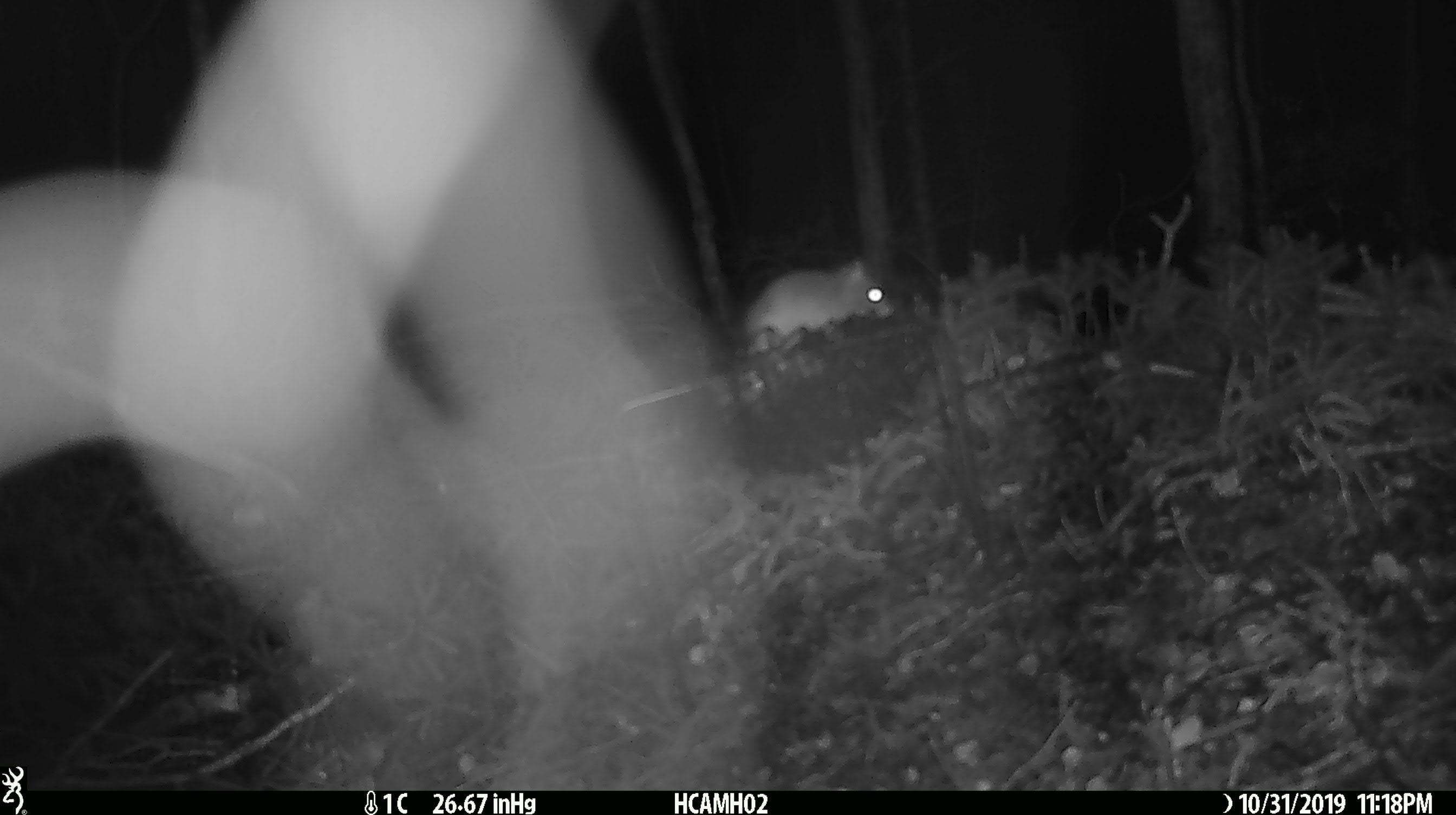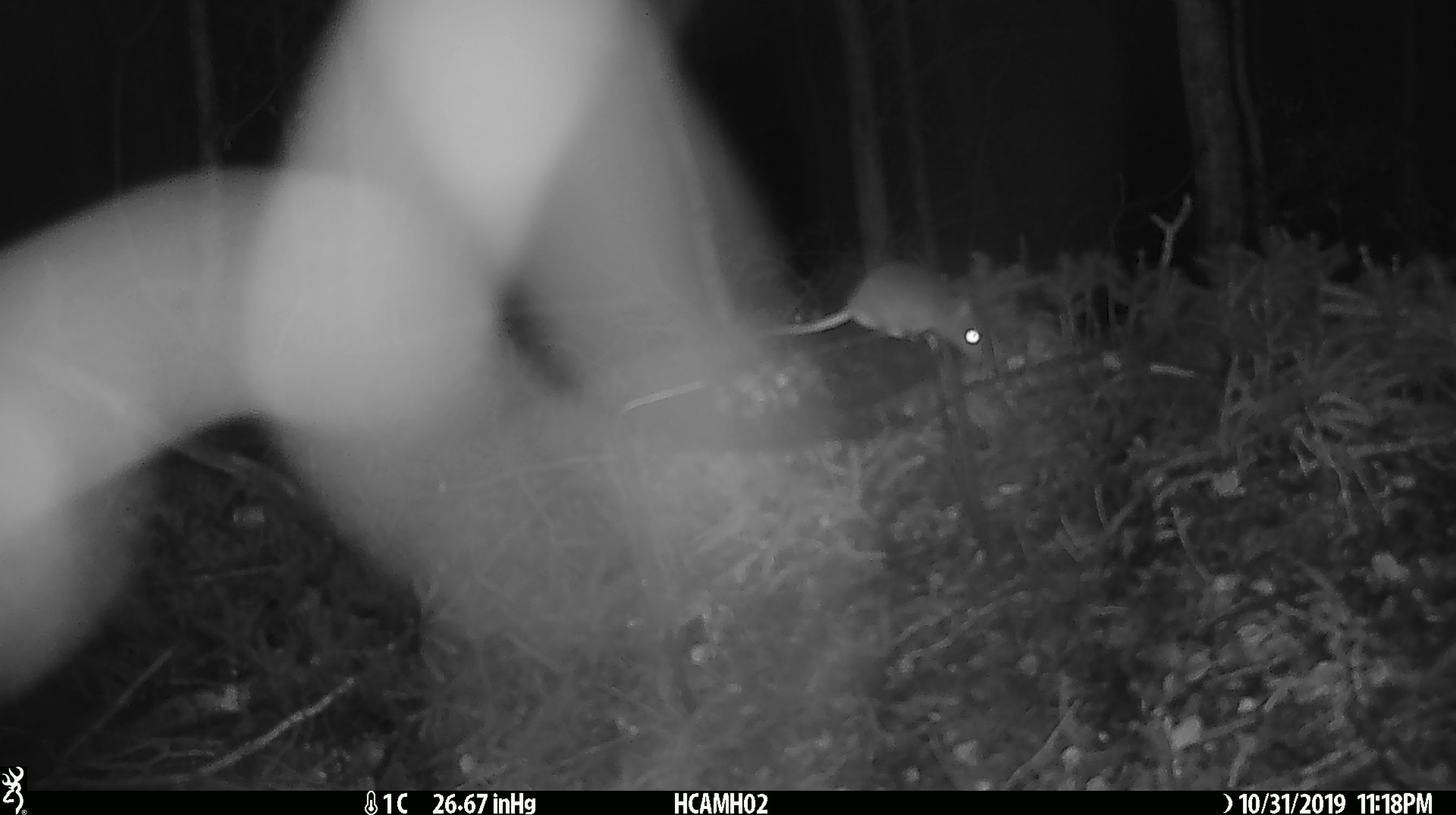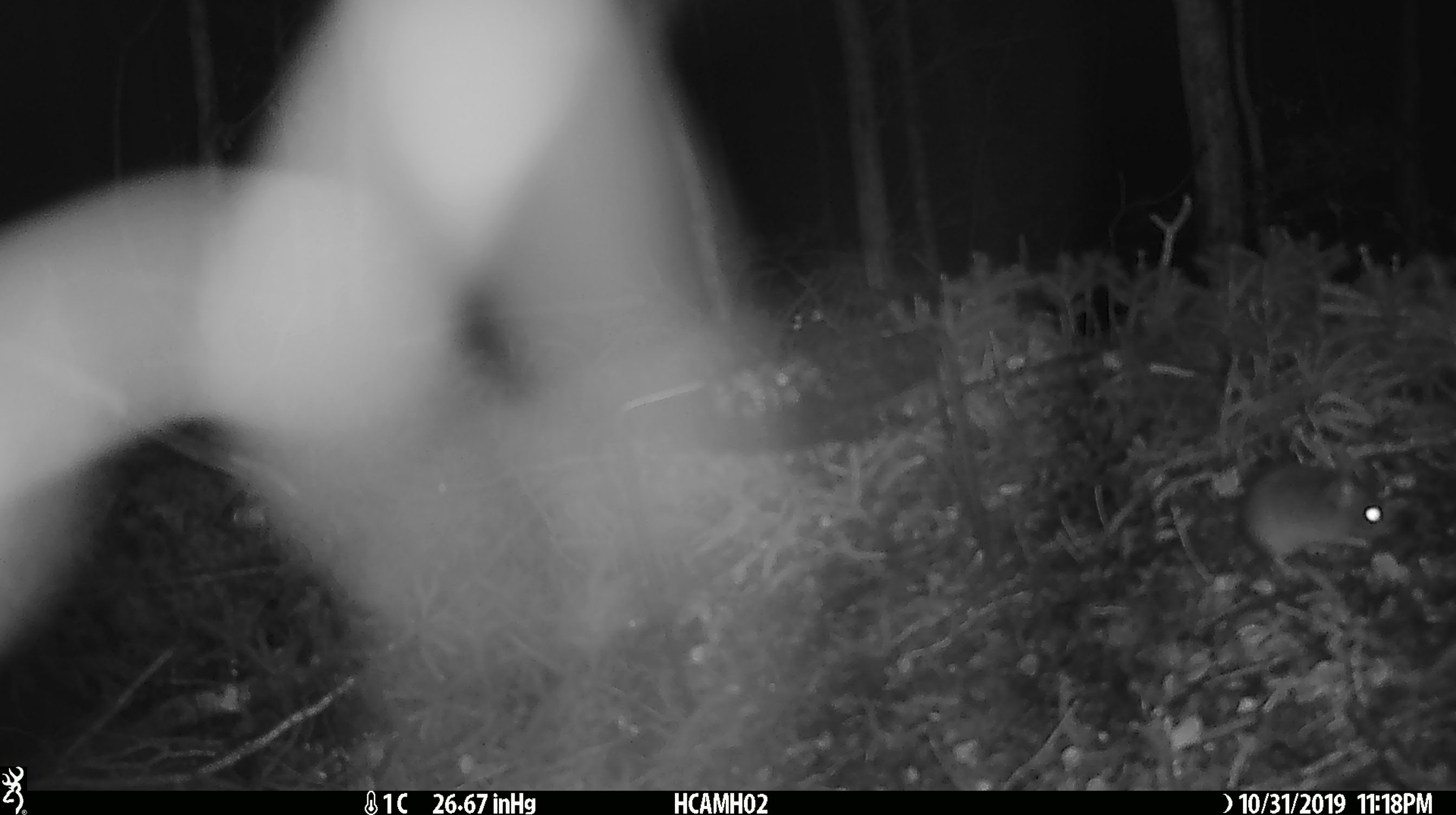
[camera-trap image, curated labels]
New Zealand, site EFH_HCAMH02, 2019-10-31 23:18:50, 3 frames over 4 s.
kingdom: Animalia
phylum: Chordata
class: Mammalia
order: Rodentia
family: Muridae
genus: Mus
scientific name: Mus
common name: mouse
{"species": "mouse (Mus)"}